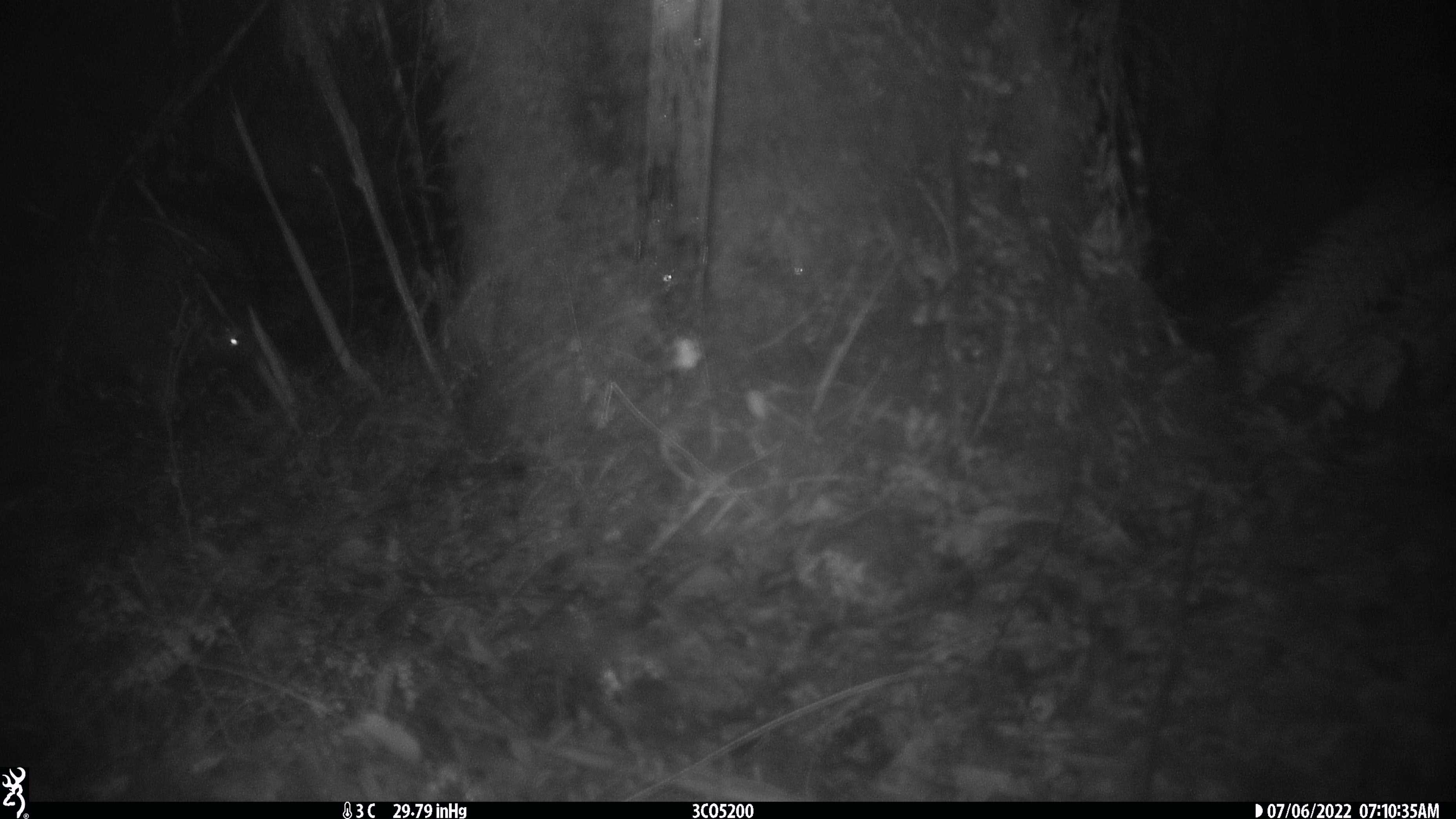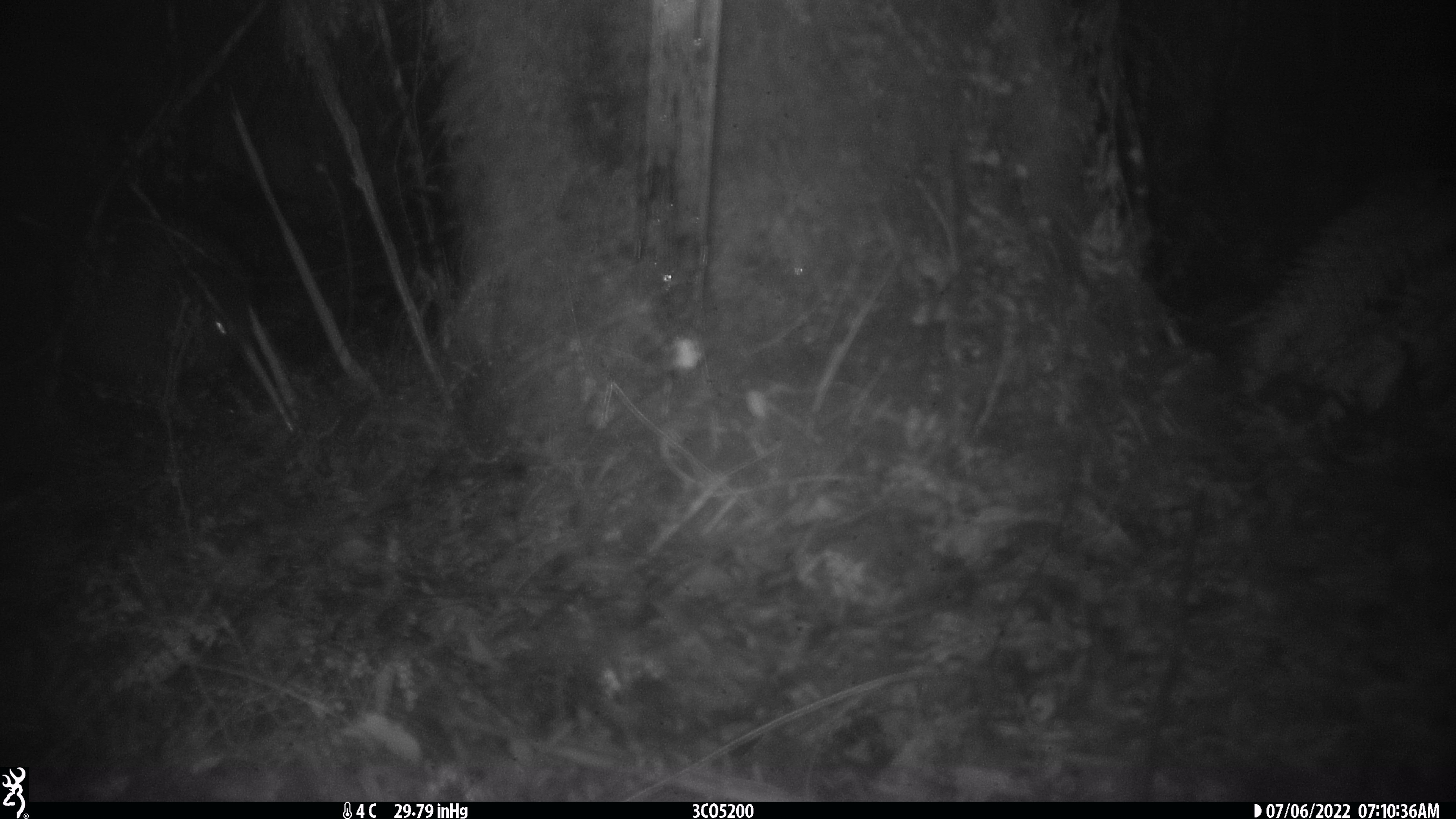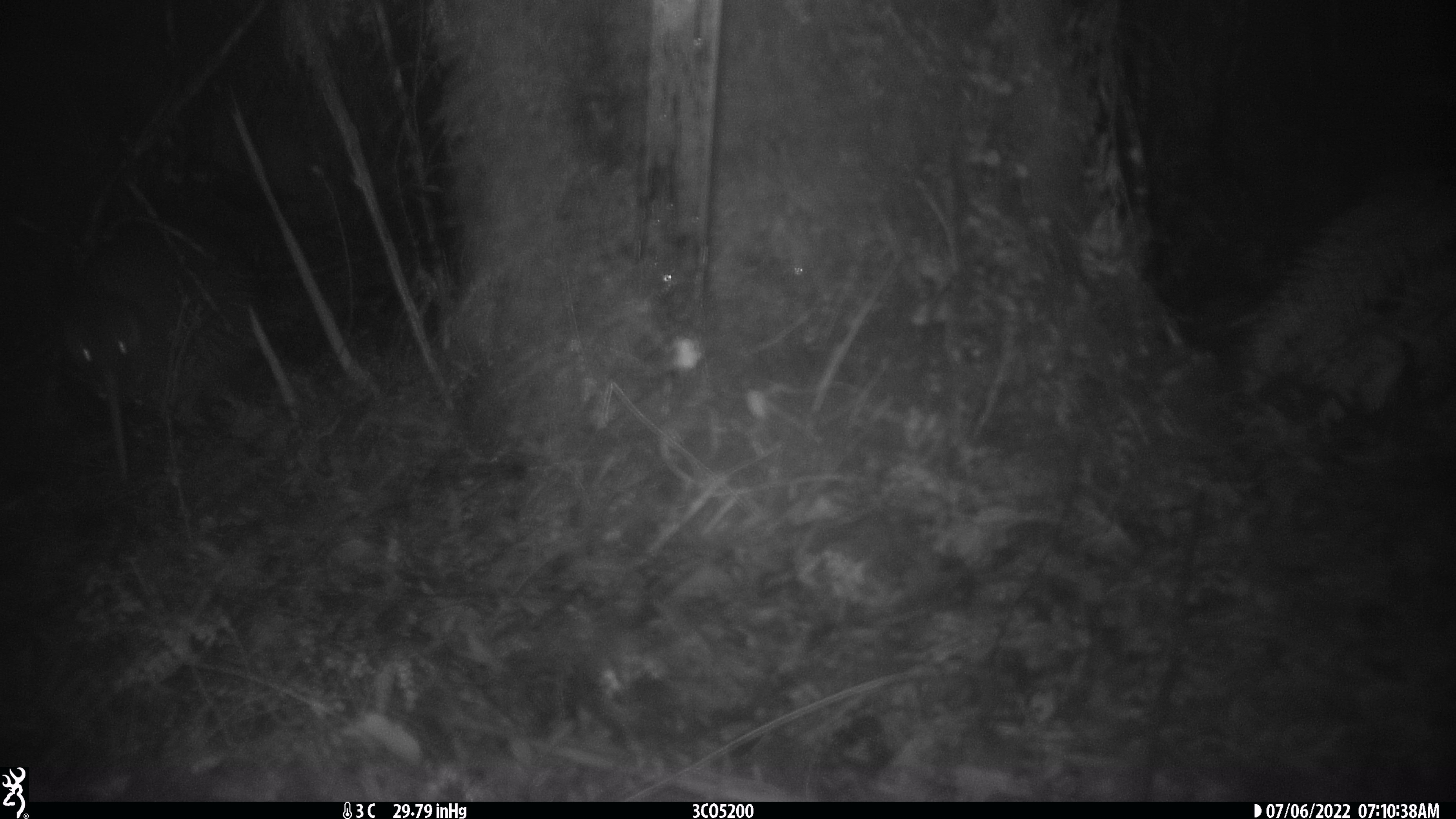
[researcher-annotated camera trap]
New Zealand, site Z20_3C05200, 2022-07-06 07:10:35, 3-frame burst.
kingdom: Animalia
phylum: Chordata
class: Aves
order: Apterygiformes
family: Apterygidae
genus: Apteryx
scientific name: Apteryx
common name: kiwi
Kiwi (Apteryx).